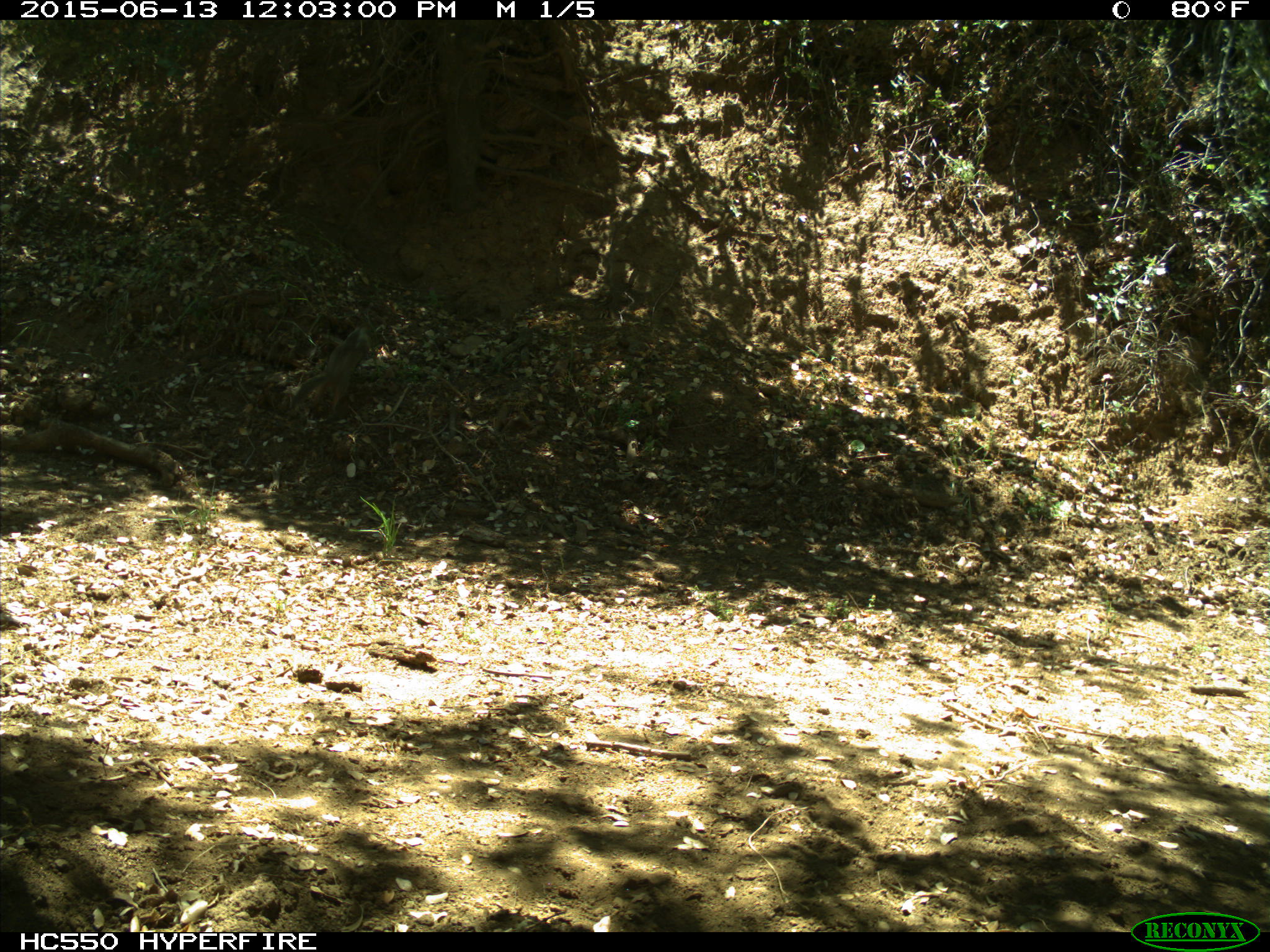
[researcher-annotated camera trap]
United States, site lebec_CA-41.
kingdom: Animalia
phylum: Chordata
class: Mammalia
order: Rodentia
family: Sciuridae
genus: Otospermophilus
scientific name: Otospermophilus beecheyi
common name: california ground squirrel